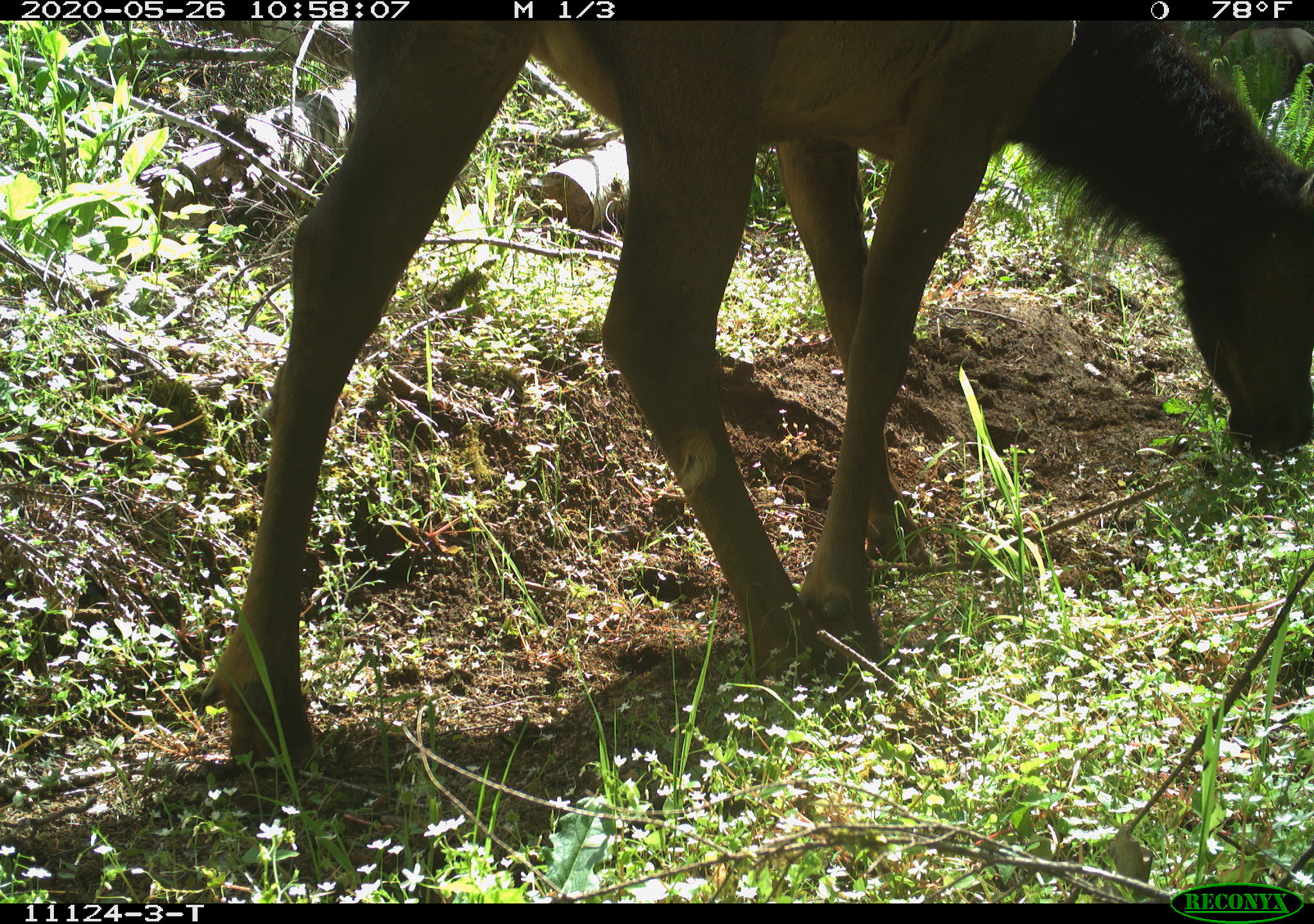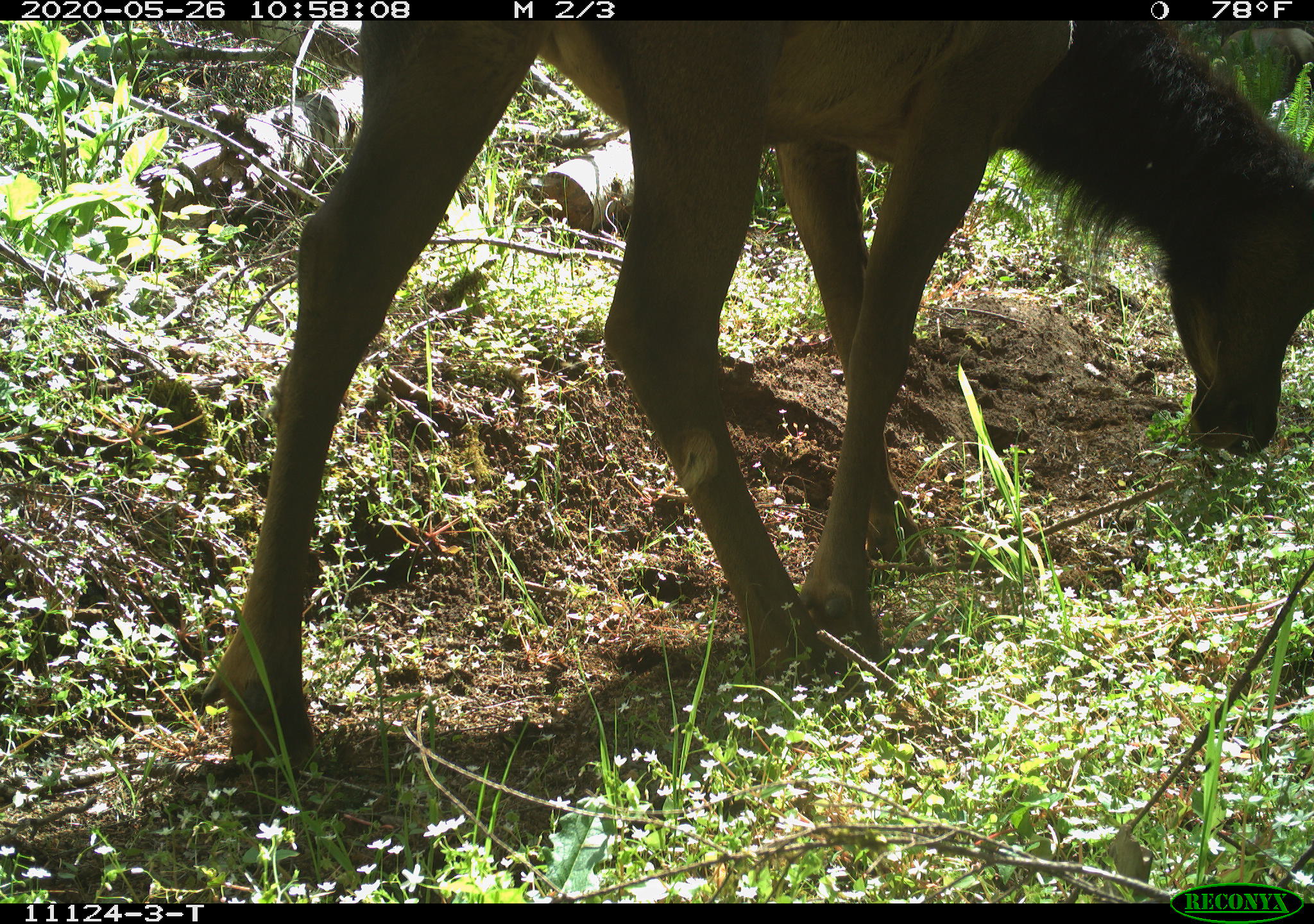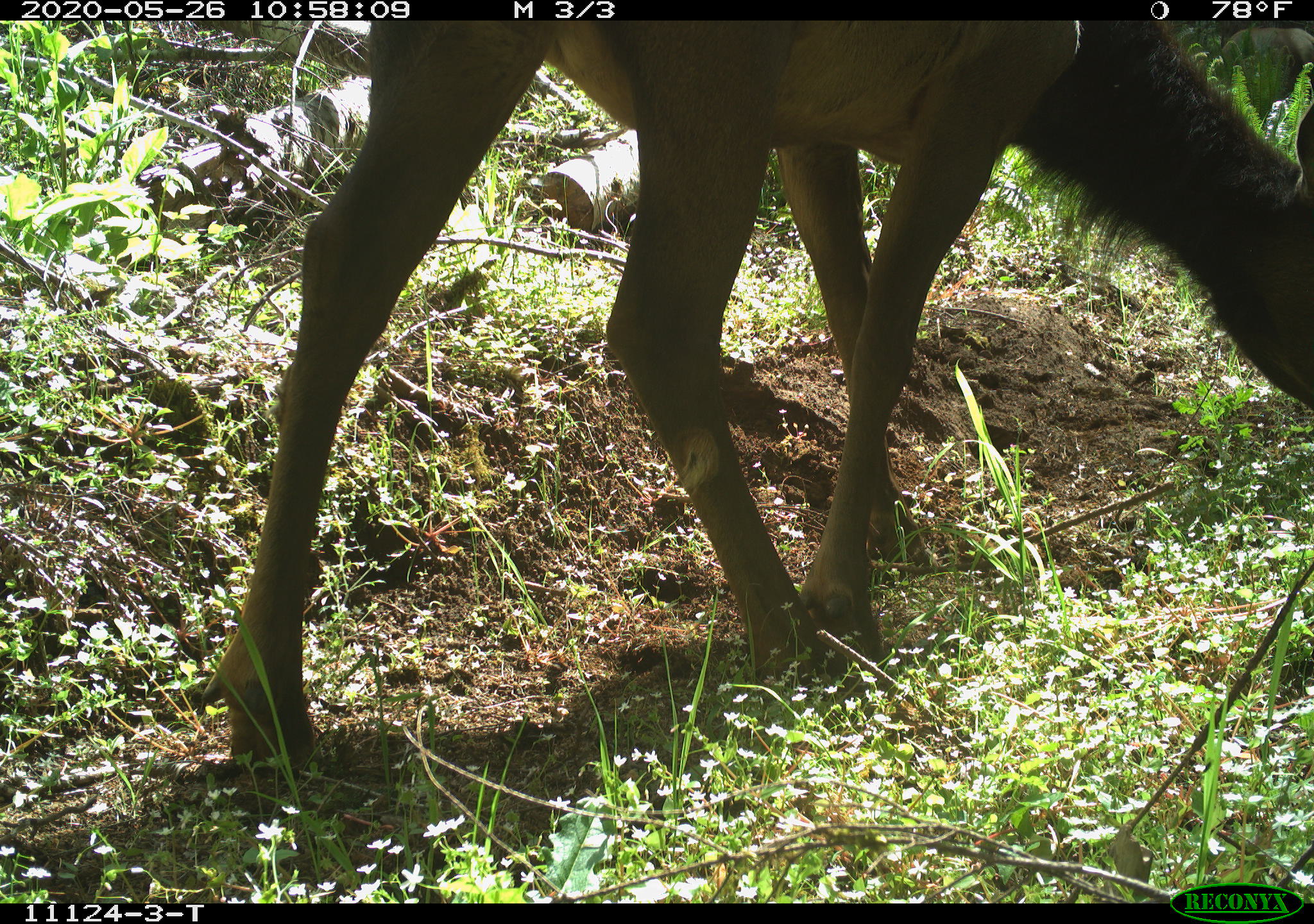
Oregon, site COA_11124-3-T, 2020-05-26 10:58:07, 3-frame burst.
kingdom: Animalia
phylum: Chordata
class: Mammalia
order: Artiodactyla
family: Cervidae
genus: Cervus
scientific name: Cervus canadensis roosevelti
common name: roosevelt elk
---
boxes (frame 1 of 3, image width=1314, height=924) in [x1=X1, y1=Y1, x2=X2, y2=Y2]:
roosevelt elk: [x1=178, y1=28, x2=1303, y2=788]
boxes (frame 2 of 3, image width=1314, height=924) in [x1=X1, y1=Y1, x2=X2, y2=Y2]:
roosevelt elk: [x1=185, y1=28, x2=1309, y2=779]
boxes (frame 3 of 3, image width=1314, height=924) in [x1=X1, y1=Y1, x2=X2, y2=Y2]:
roosevelt elk: [x1=185, y1=22, x2=1307, y2=777]